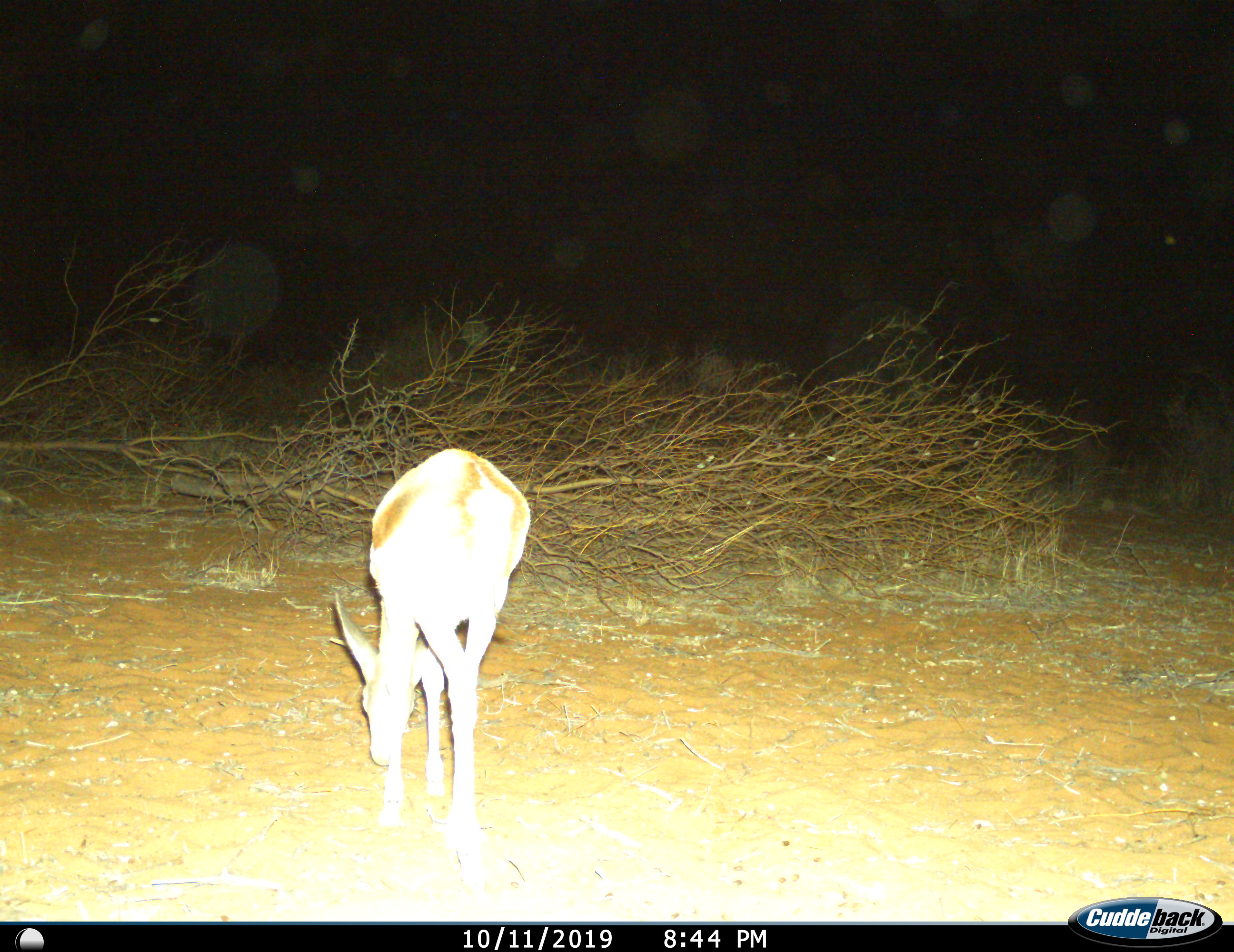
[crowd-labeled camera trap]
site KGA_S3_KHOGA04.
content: unidentified animal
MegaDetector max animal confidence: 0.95